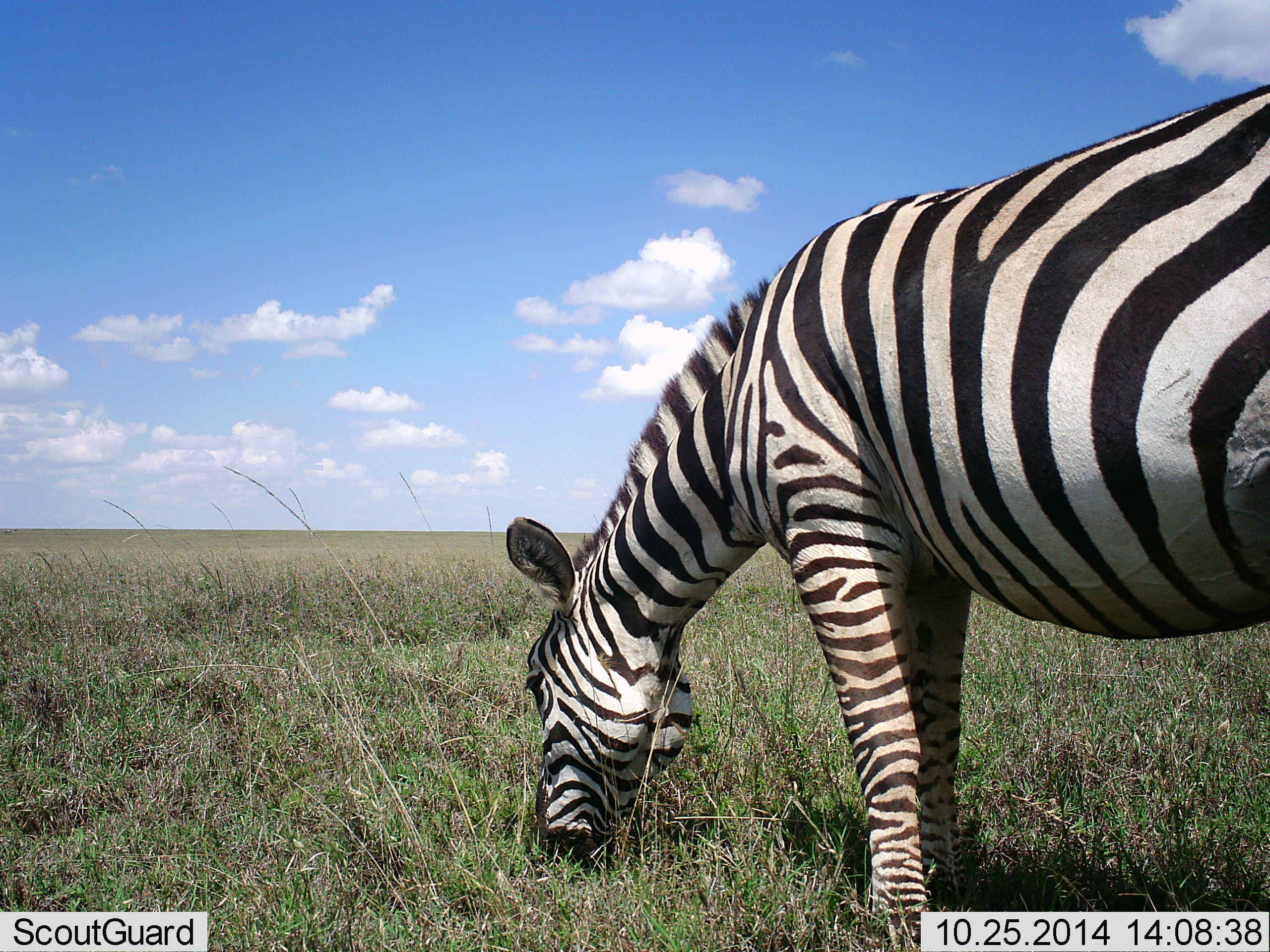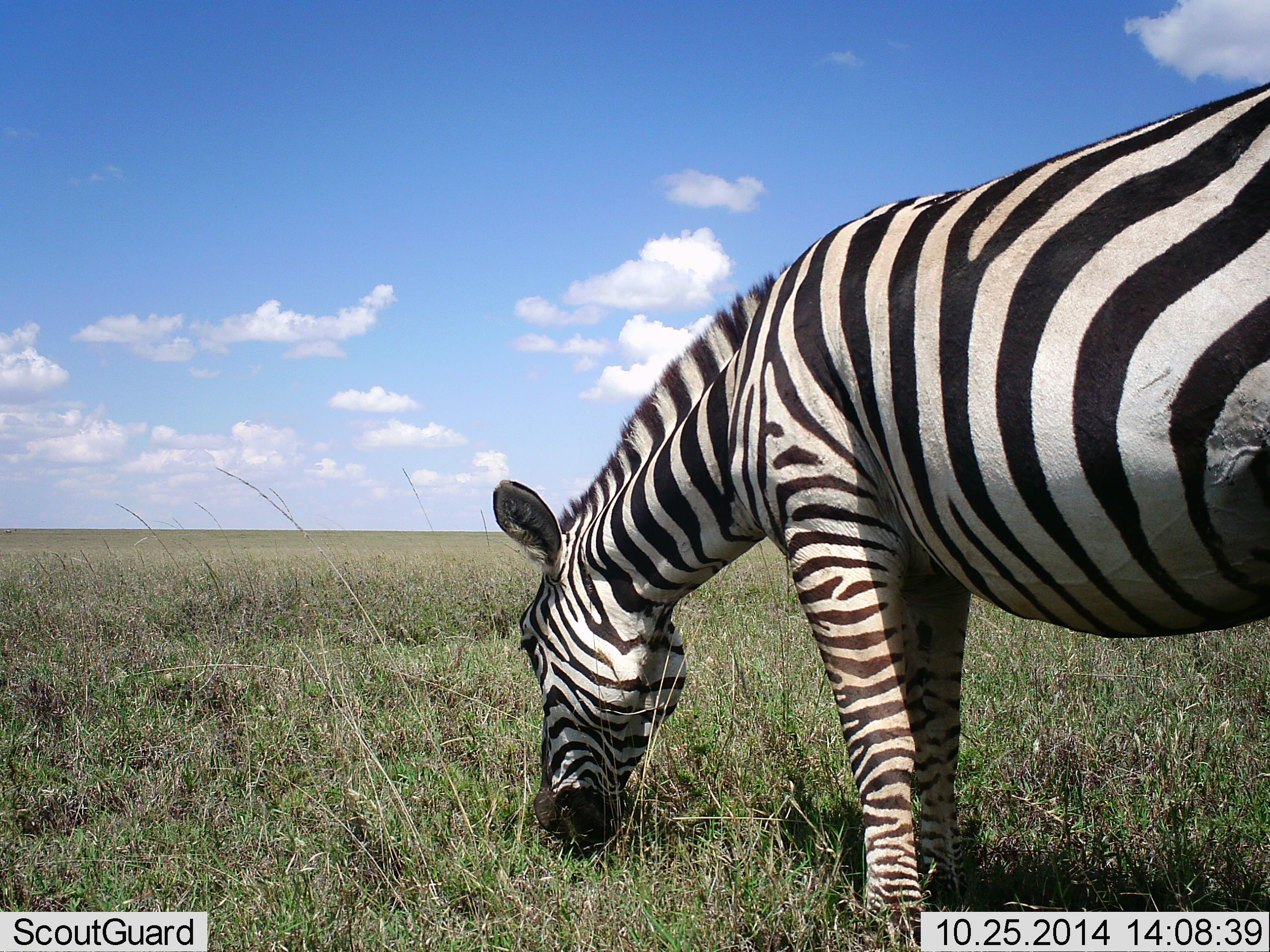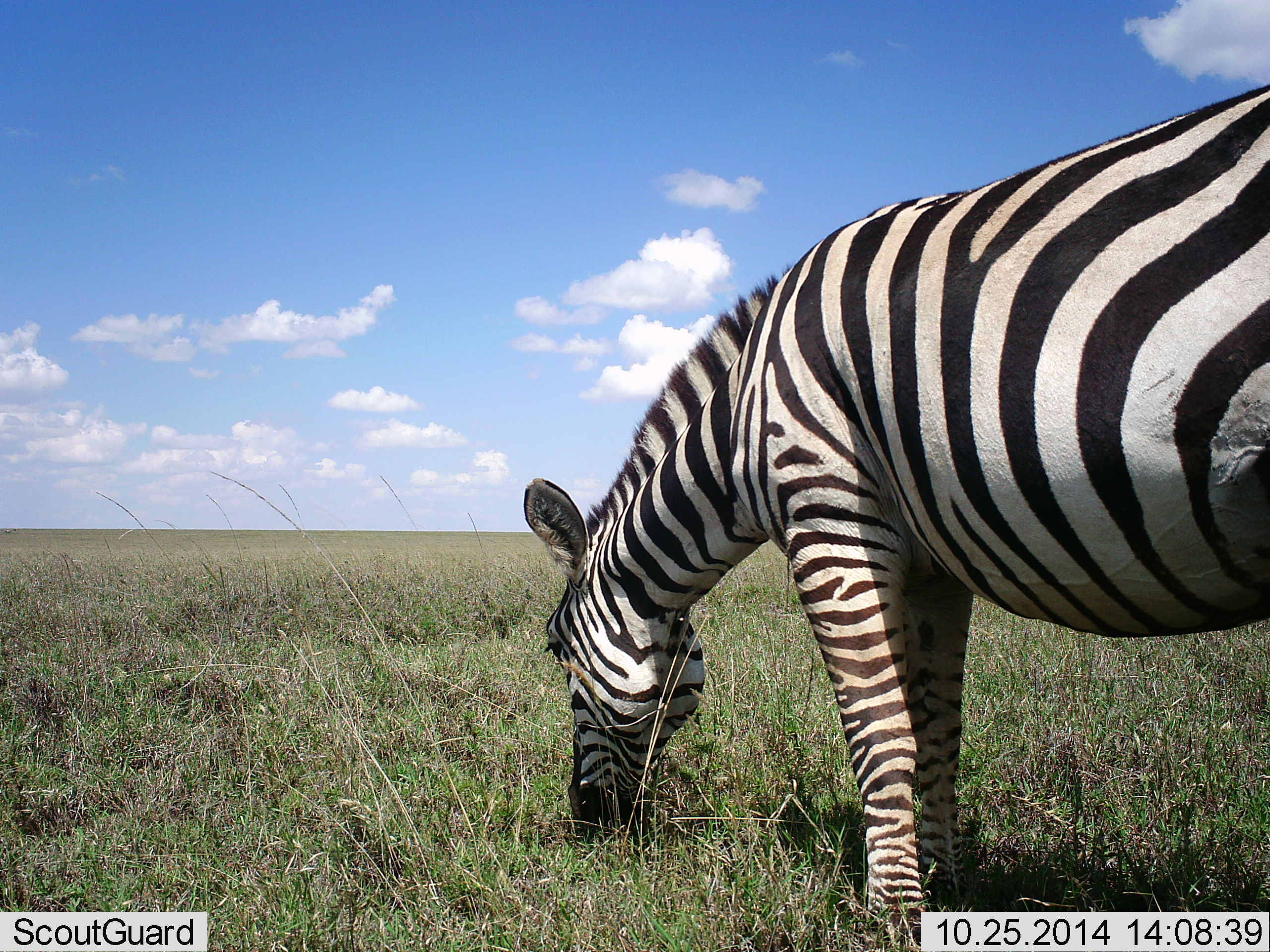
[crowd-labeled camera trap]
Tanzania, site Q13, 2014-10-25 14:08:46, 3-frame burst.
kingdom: Animalia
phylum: Chordata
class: Mammalia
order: Perissodactyla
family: Equidae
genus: Equus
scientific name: Equus quagga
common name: plains zebra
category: zebra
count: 1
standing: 0%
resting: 0%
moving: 0%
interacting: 0%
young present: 0%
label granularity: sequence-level